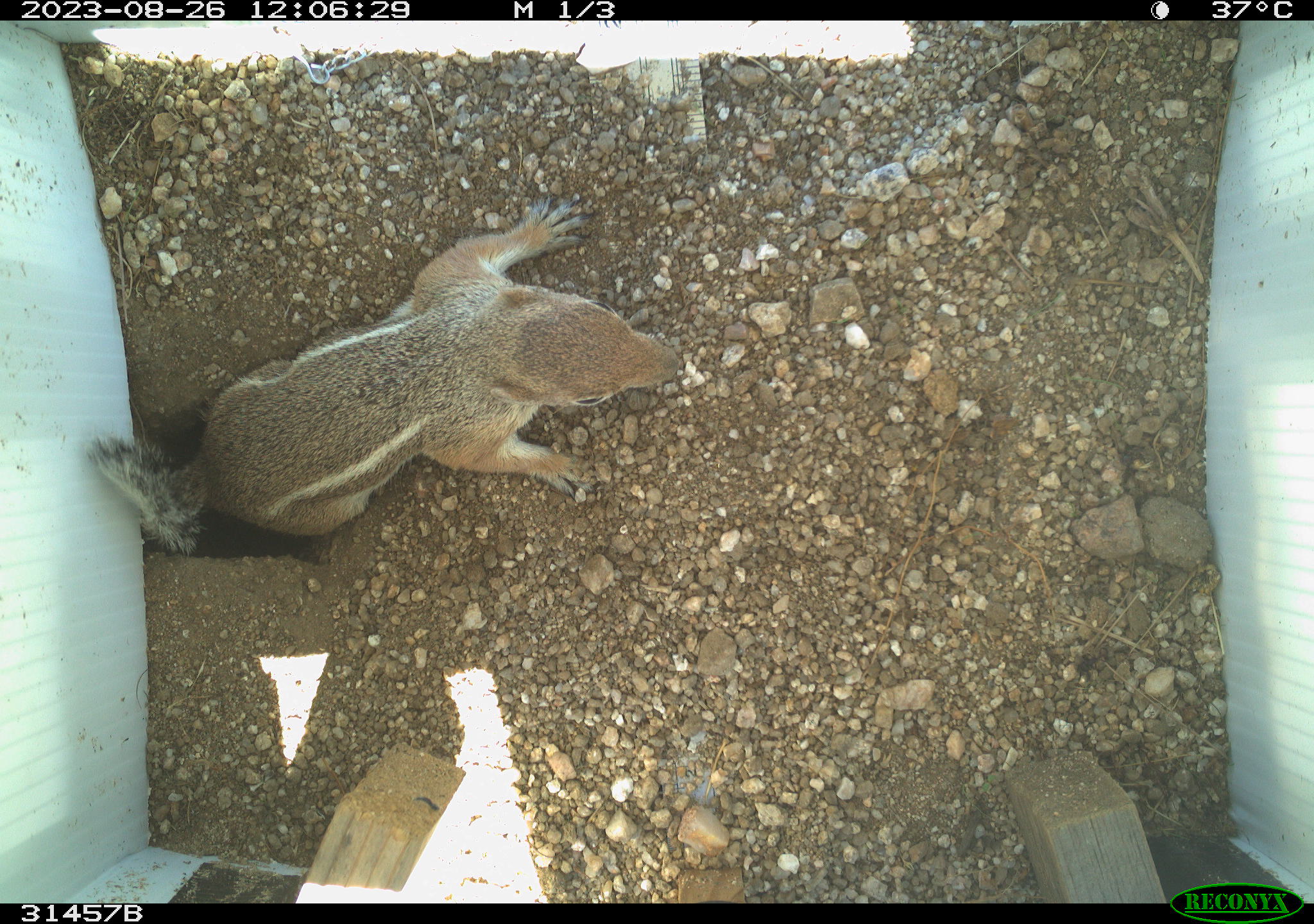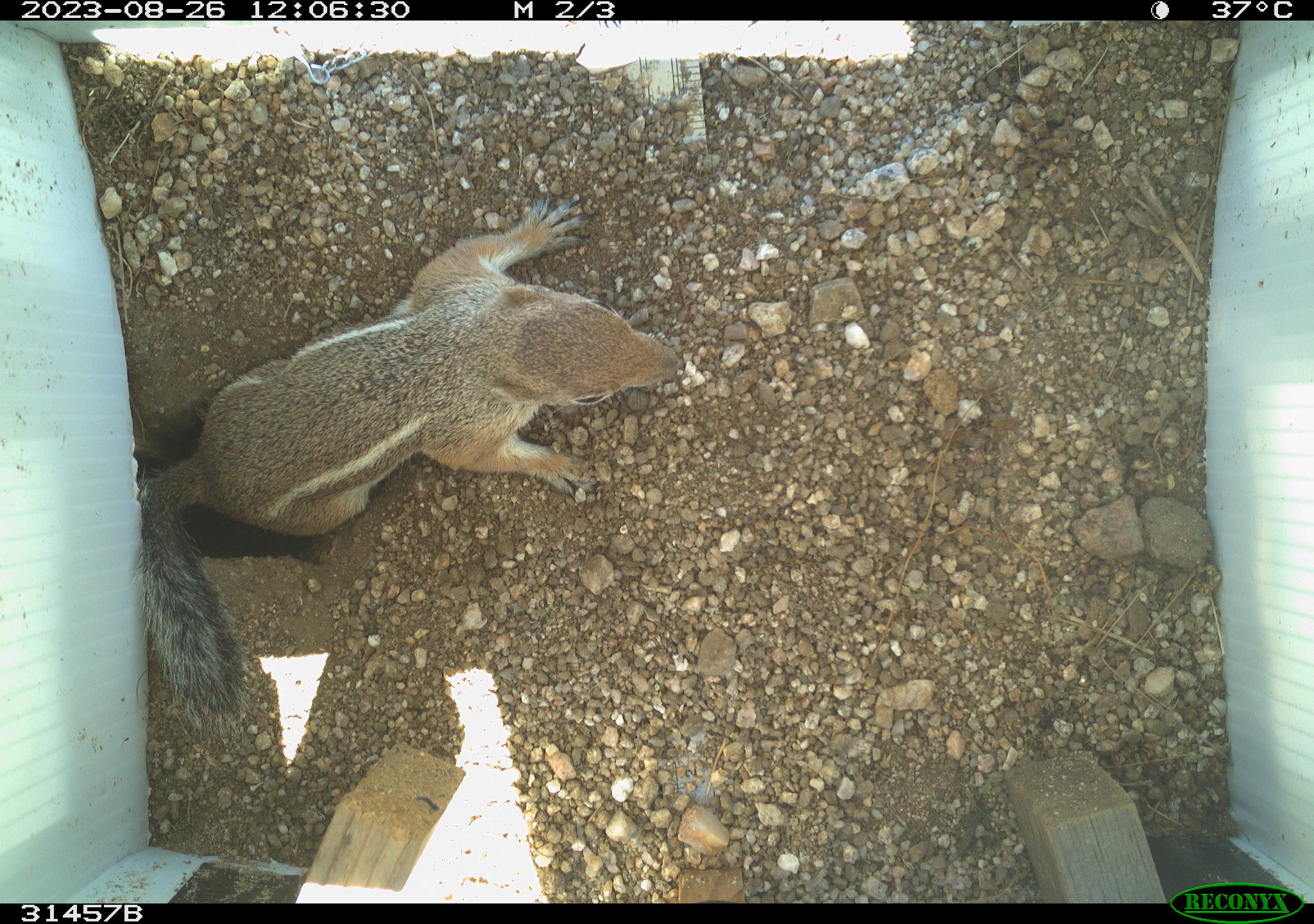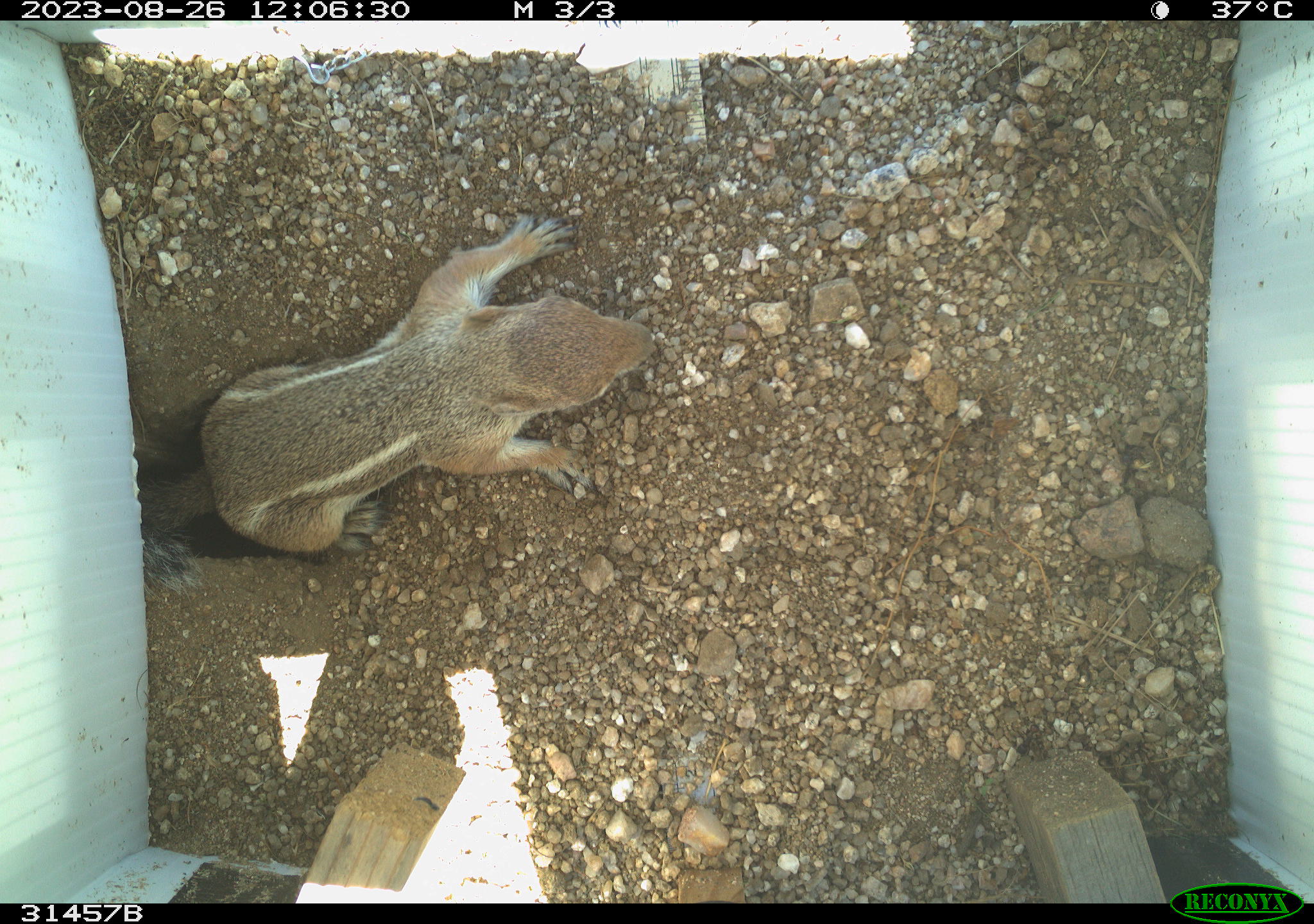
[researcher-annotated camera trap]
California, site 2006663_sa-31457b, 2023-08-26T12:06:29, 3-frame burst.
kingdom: Animalia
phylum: Chordata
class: Mammalia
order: Rodentia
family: Sciuridae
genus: Ammospermophilus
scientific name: Ammospermophilus leucurus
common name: white-tailed antelope squirrel